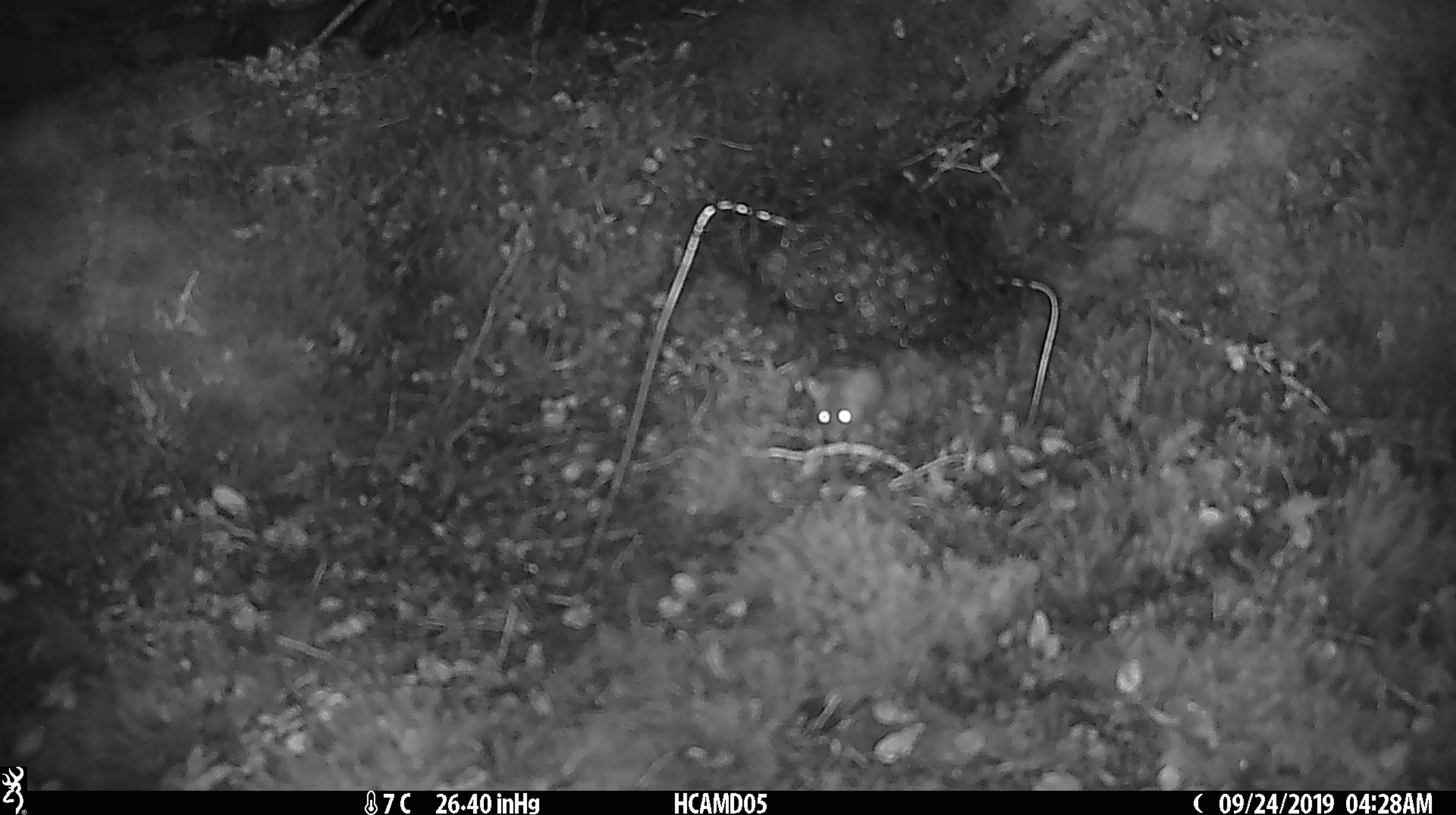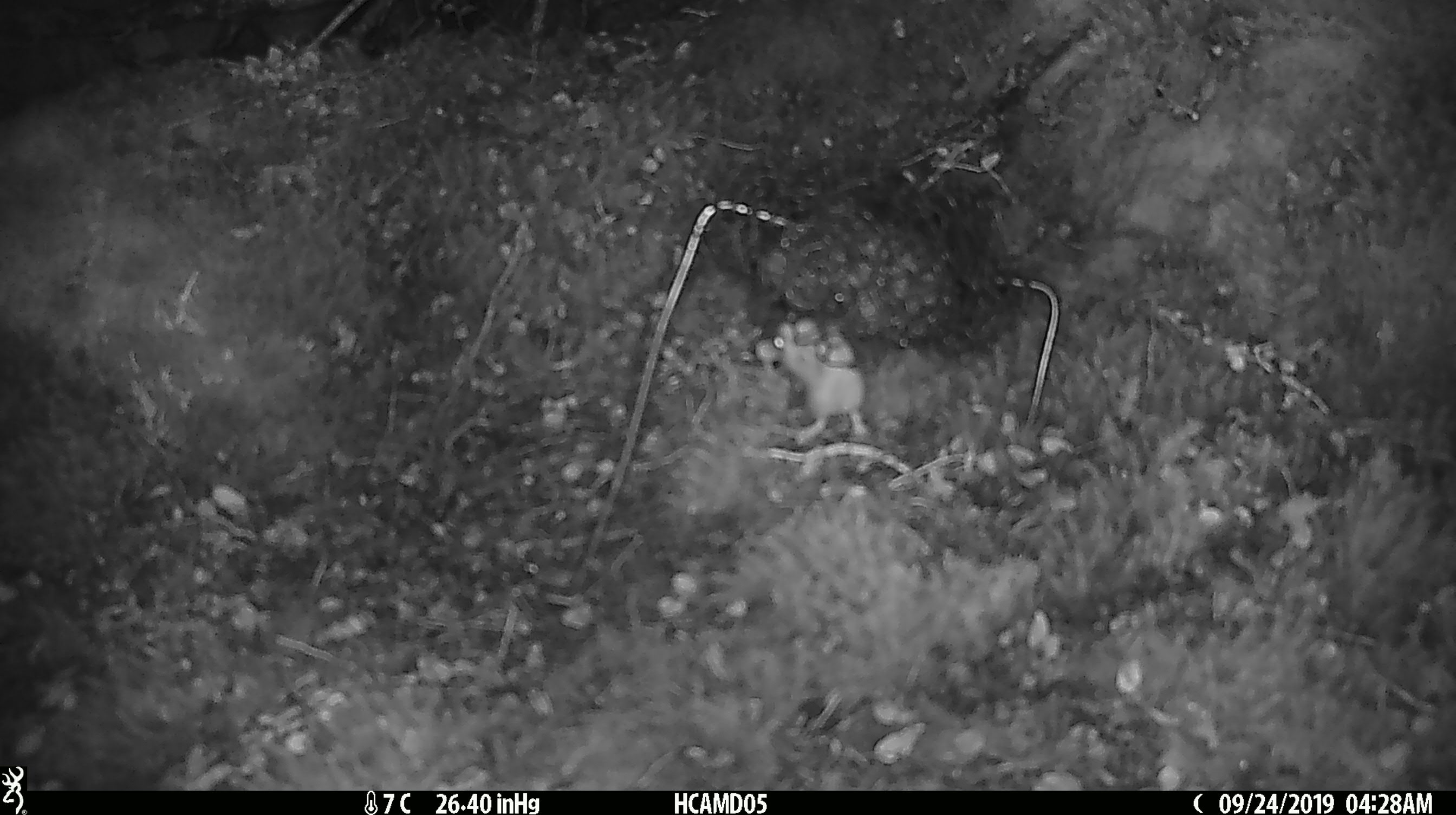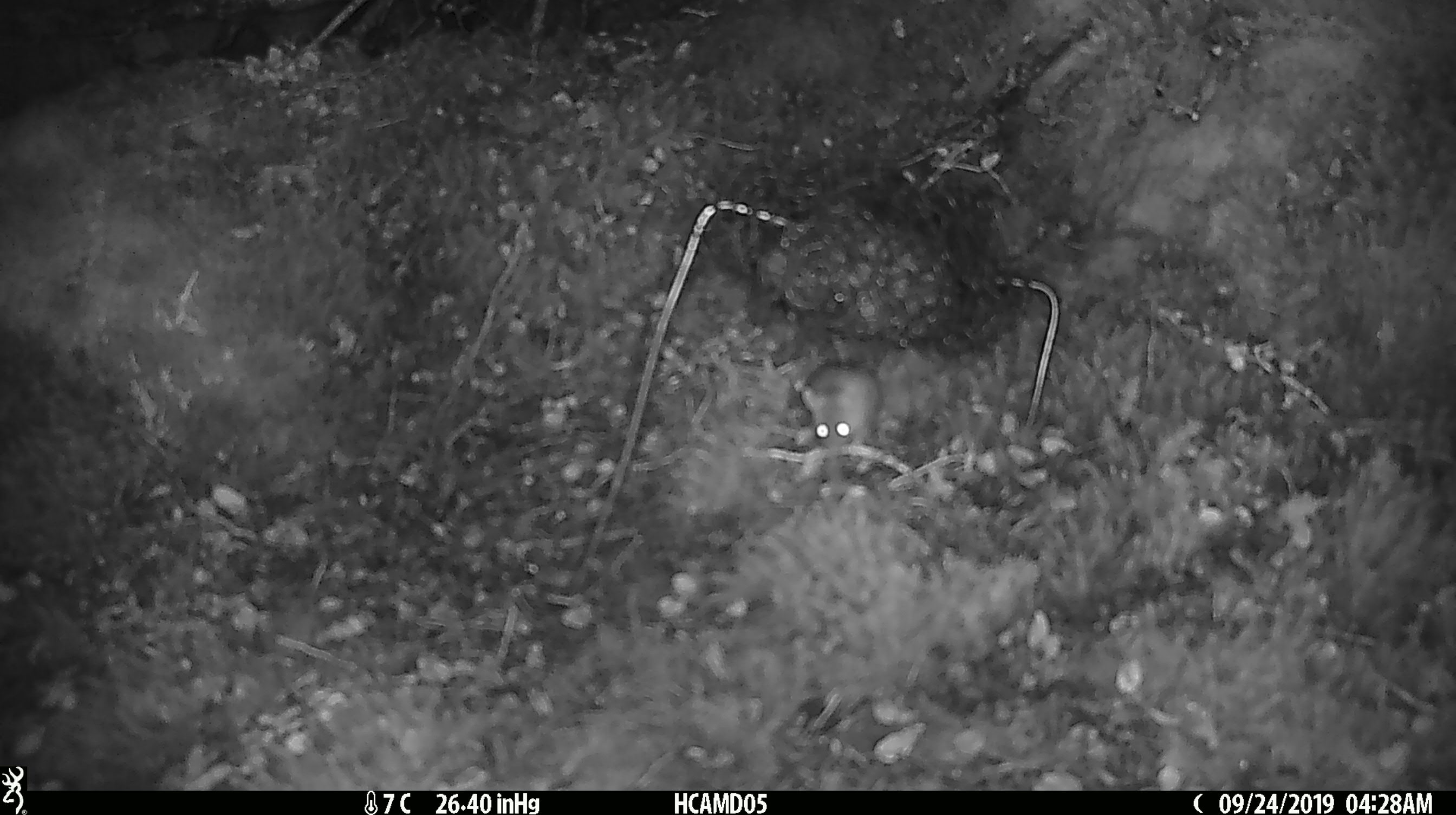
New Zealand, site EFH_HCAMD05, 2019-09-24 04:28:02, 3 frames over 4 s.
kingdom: Animalia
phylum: Chordata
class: Mammalia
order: Rodentia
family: Muridae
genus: Mus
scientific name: Mus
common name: mouse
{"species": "mouse (Mus)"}